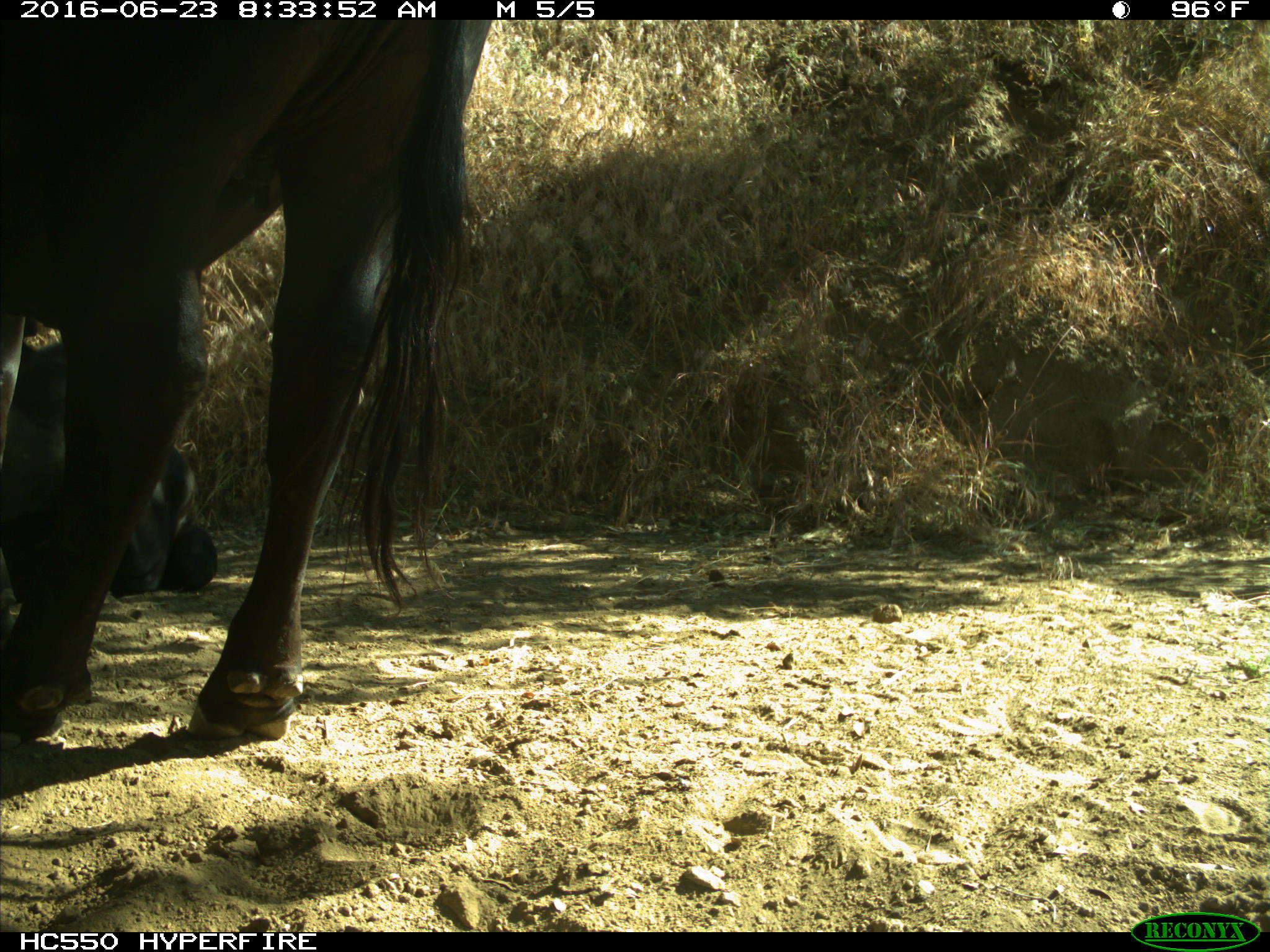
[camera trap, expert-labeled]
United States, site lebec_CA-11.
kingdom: Animalia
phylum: Chordata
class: Mammalia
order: Artiodactyla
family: Bovidae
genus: Bos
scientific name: Bos taurus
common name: domestic cow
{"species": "Bos taurus (domestic cow)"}